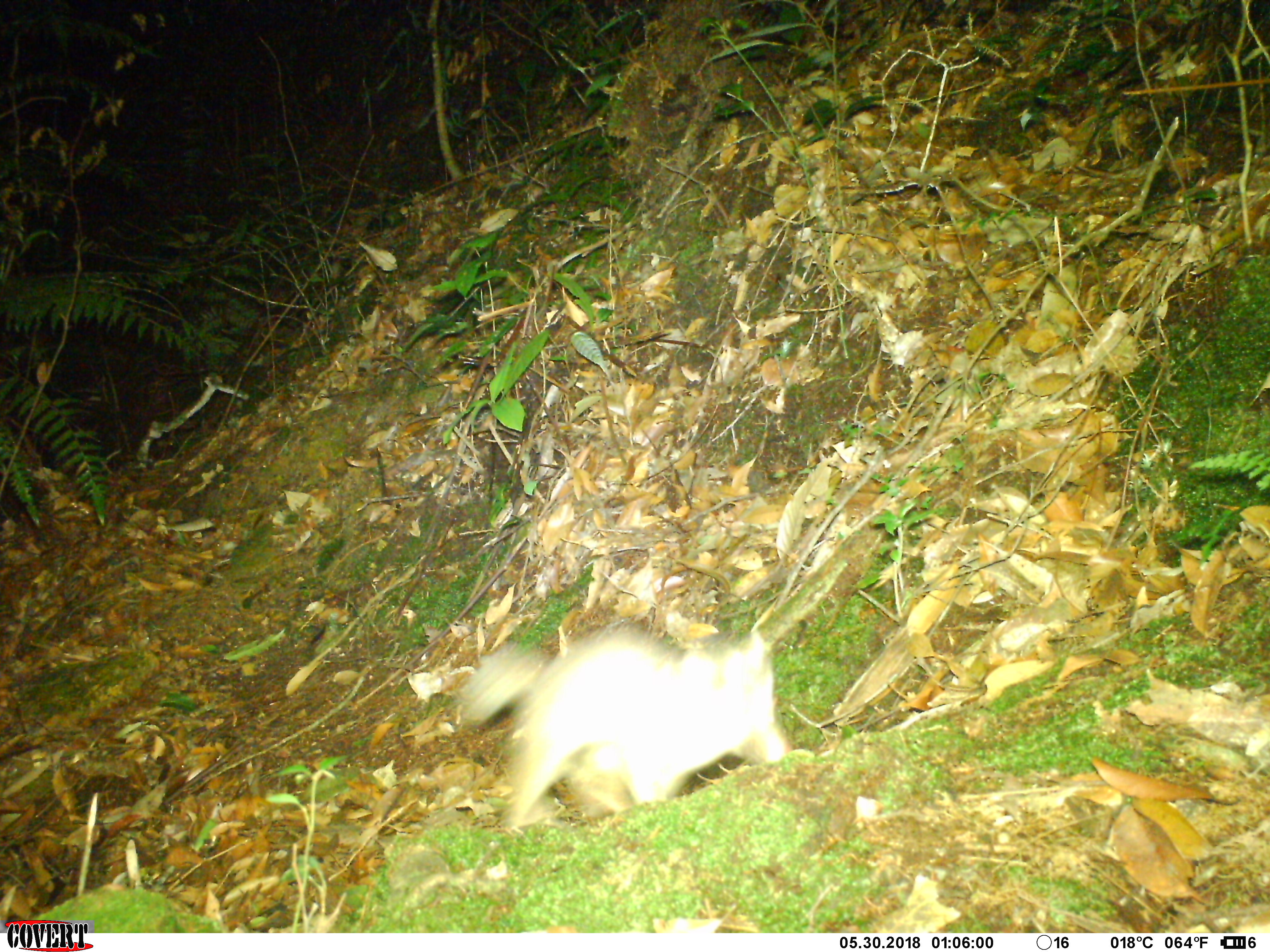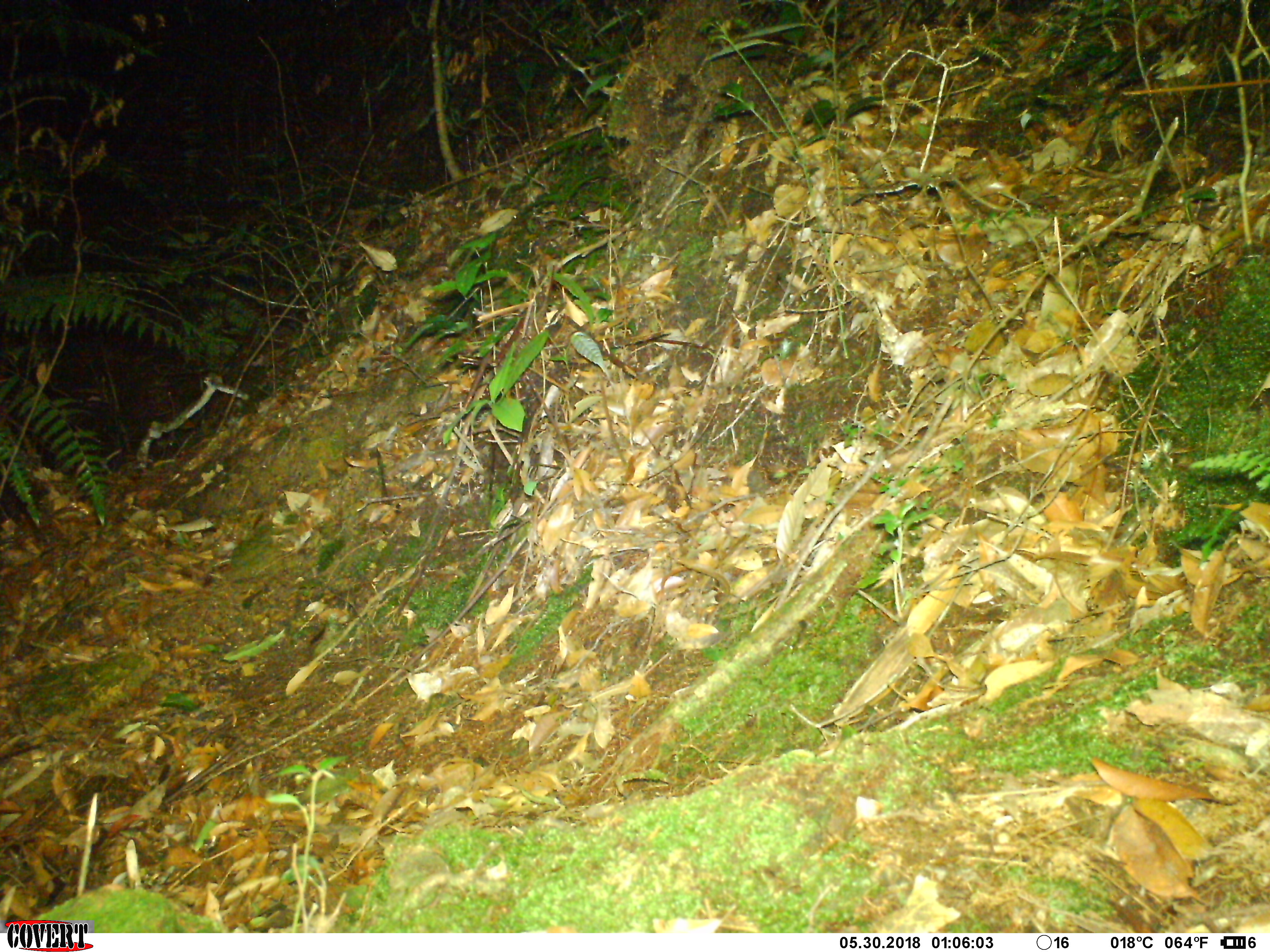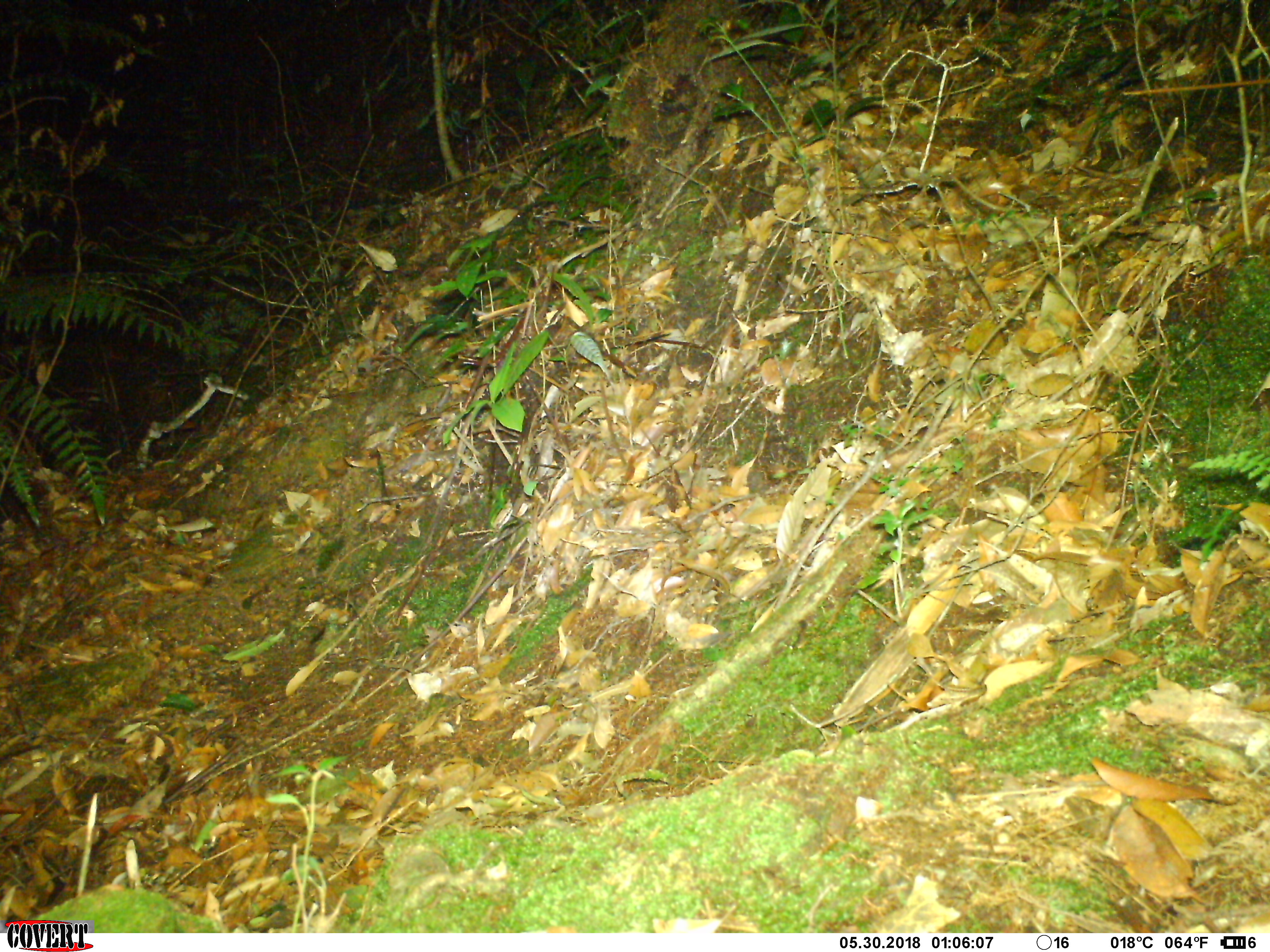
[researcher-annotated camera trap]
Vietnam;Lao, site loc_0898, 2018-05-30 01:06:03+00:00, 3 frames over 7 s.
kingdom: Animalia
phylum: Chordata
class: Mammalia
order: Carnivora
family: Mustelidae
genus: Melogale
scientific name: Melogale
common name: ferret badger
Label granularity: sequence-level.